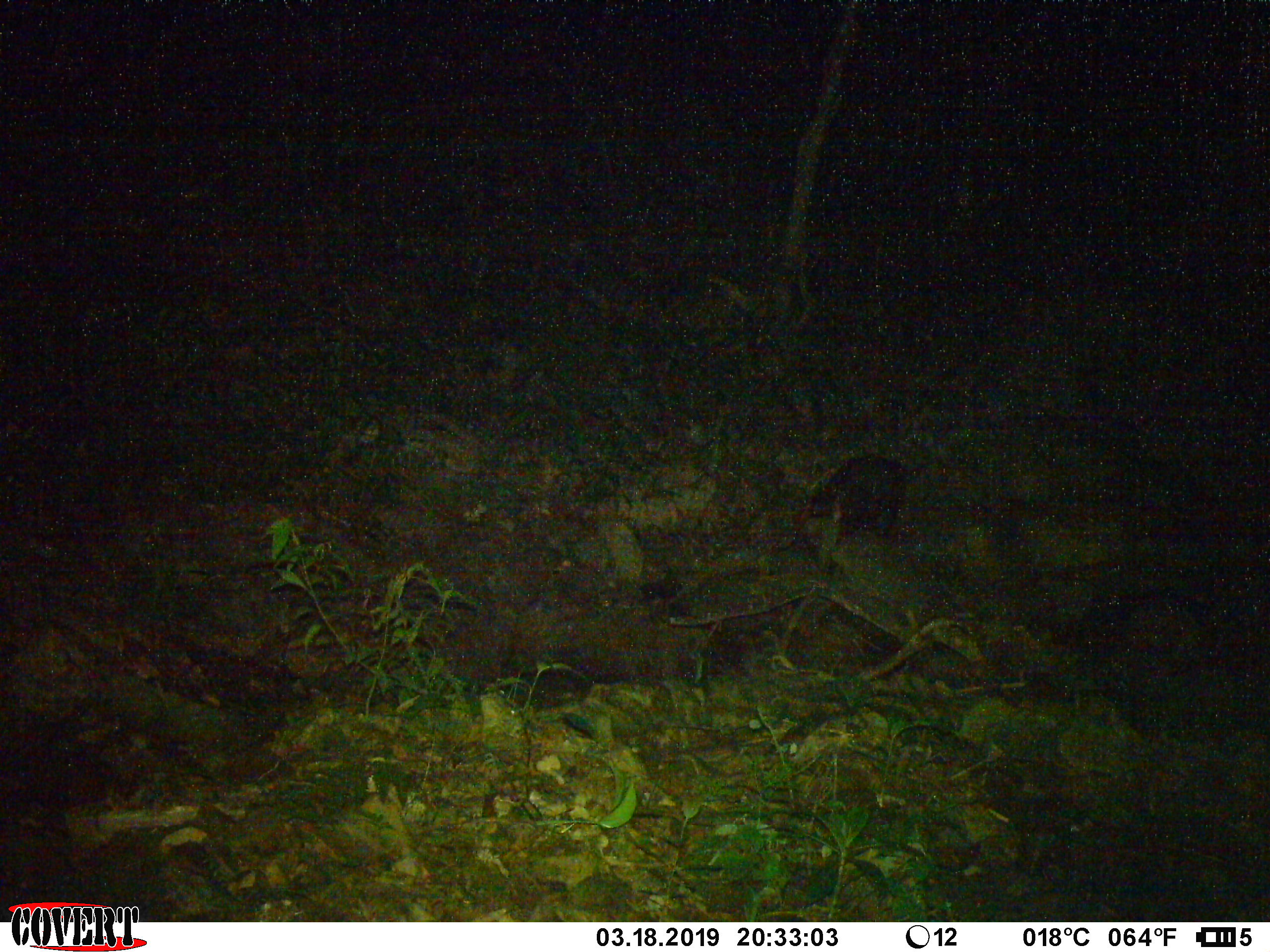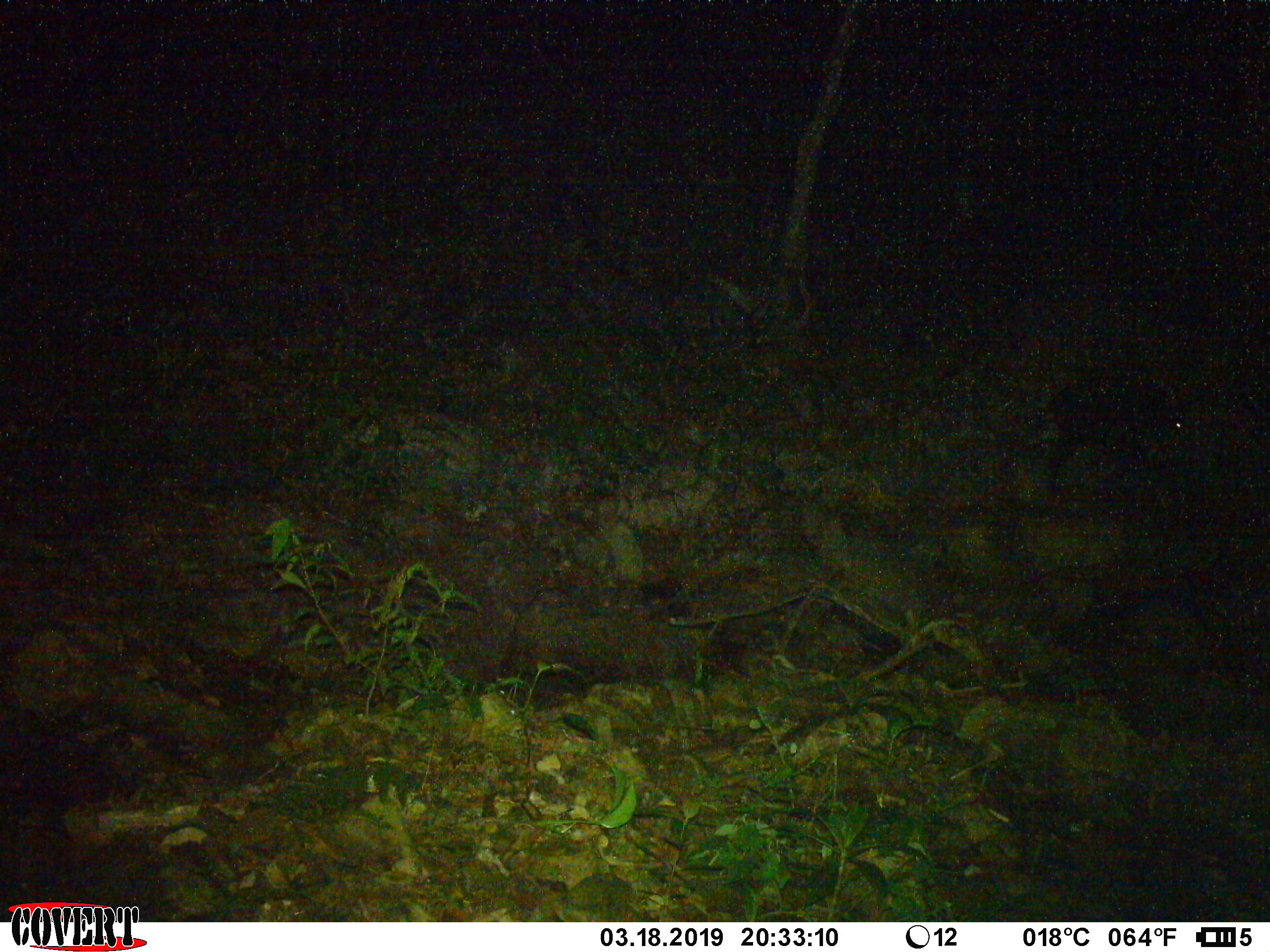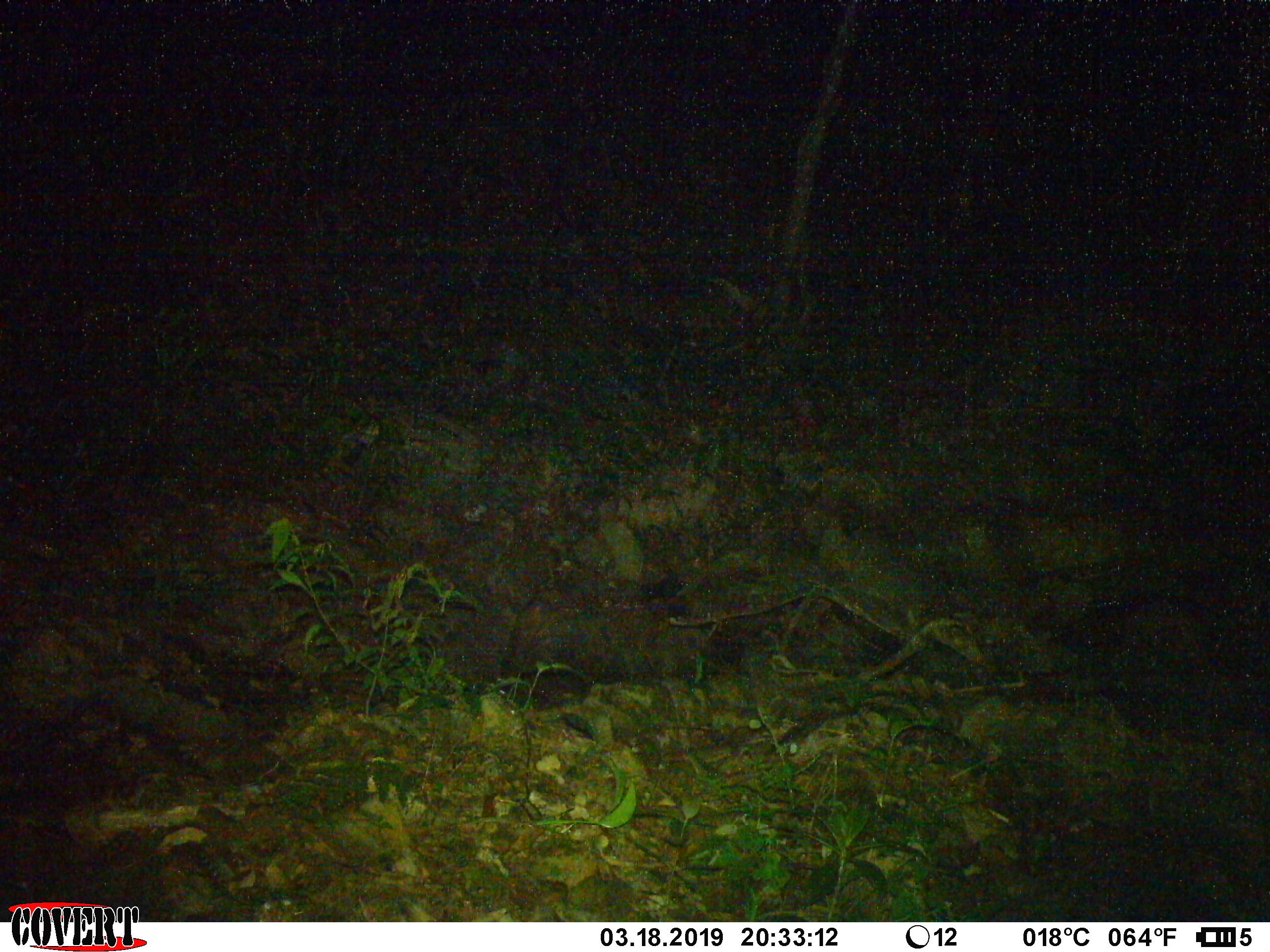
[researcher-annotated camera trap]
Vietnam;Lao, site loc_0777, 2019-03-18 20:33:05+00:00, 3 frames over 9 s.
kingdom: Animalia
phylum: Chordata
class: Mammalia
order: Artiodactyla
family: Bovidae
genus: Capricornis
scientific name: Capricornis sumatraensis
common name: chinese serow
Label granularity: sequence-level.